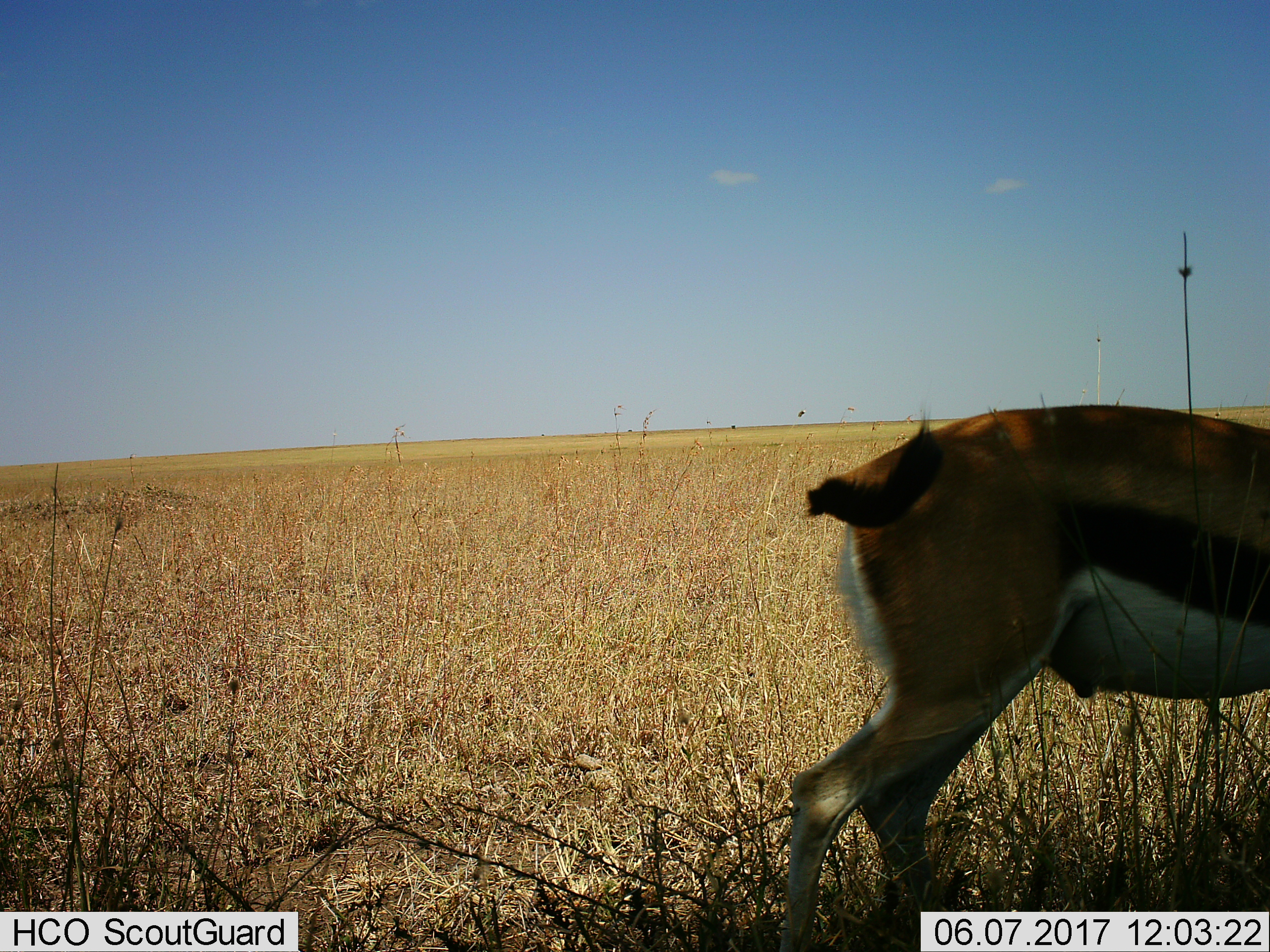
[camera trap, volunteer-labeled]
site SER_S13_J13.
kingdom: Animalia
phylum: Chordata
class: Mammalia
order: Artiodactyla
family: Bovidae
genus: Eudorcas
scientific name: Eudorcas thomsonii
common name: thomson's gazelle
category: gazellethomsons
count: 1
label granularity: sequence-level